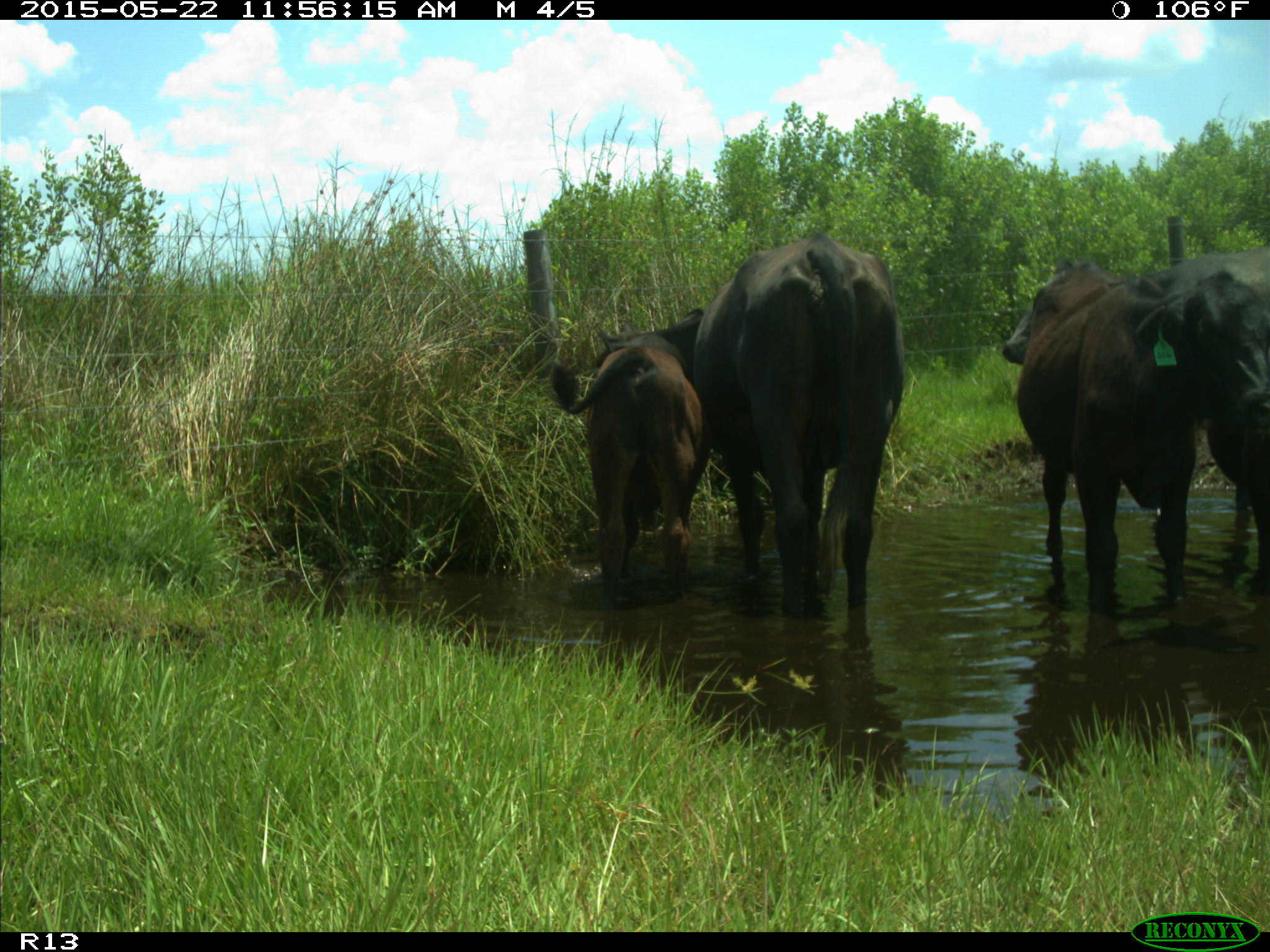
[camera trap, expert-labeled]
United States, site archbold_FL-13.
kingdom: Animalia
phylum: Chordata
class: Mammalia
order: Artiodactyla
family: Bovidae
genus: Bos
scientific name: Bos taurus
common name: domestic cow